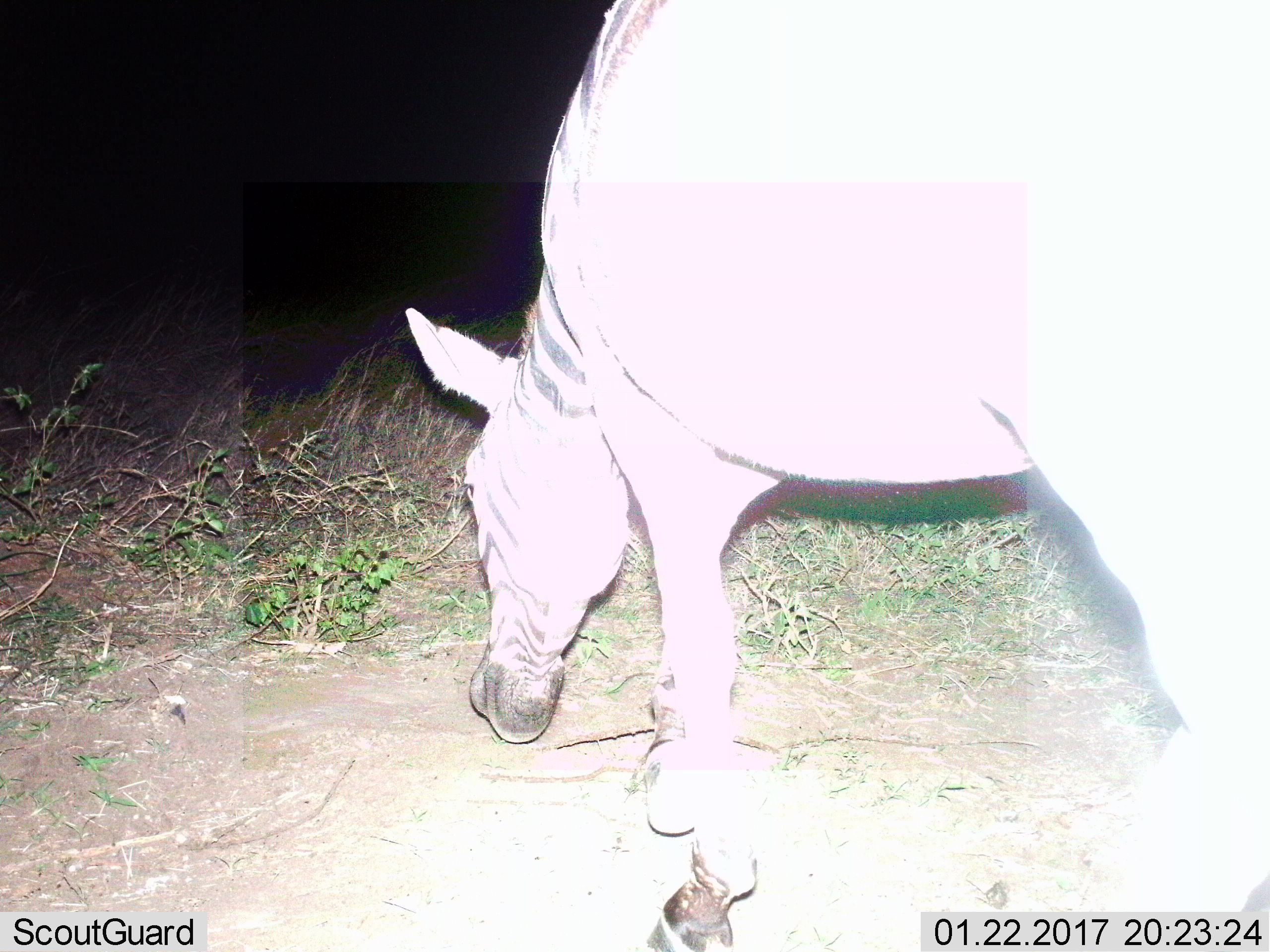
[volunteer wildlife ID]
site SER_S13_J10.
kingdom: Animalia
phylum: Chordata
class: Mammalia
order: Perissodactyla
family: Equidae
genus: Equus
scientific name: Equus quagga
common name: plains zebra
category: zebraplains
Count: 1.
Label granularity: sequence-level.